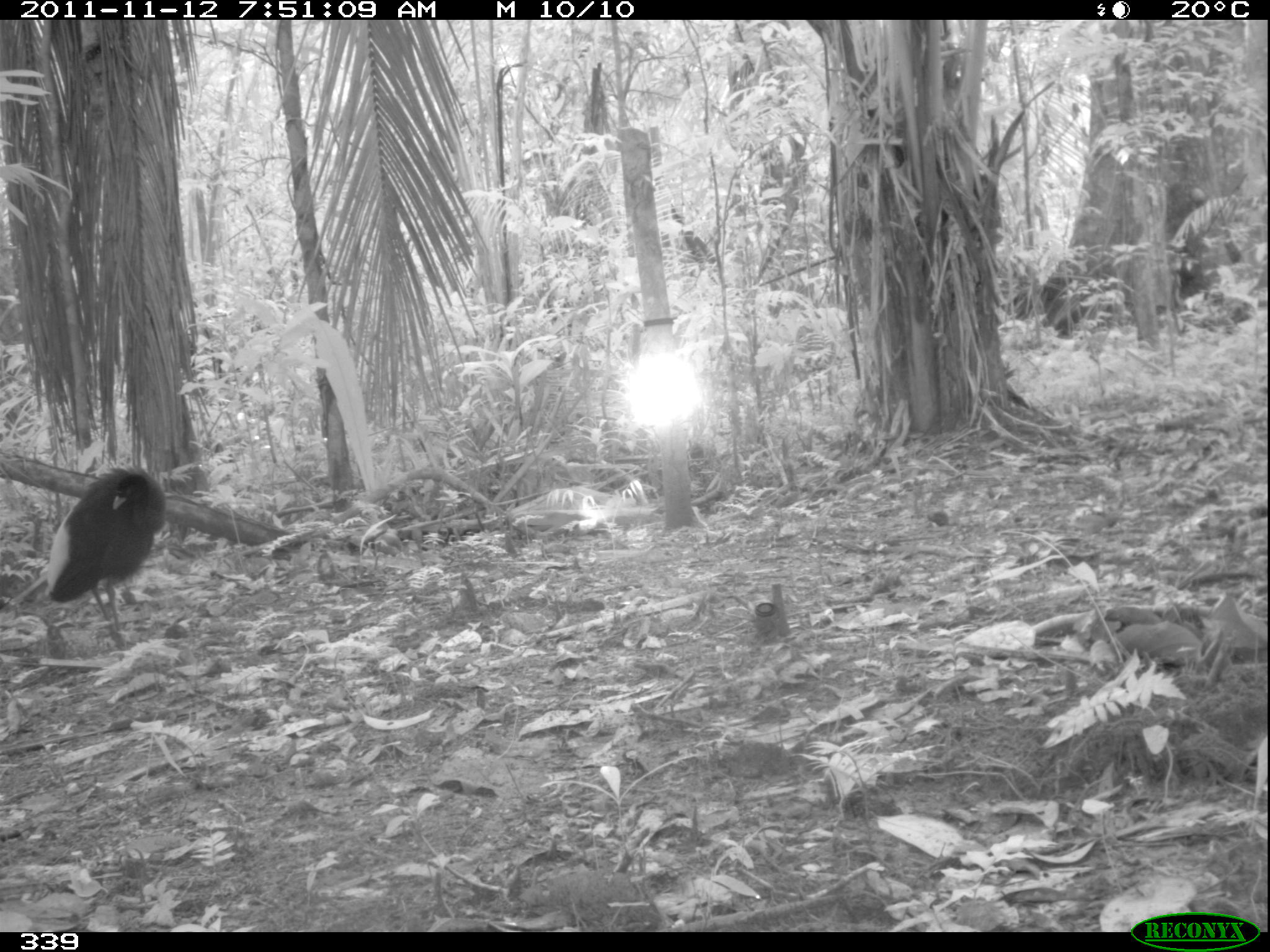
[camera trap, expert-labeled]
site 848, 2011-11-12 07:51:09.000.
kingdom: Animalia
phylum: Chordata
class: Aves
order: Gruiformes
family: Psophiidae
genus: Psophia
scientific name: Psophia leucoptera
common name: pale-winged trumpeter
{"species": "Psophia leucoptera (pale-winged trumpeter)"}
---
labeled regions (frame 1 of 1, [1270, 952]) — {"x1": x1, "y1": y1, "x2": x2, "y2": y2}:
psophia leucoptera: {"x1": 43, "y1": 466, "x2": 166, "y2": 649}